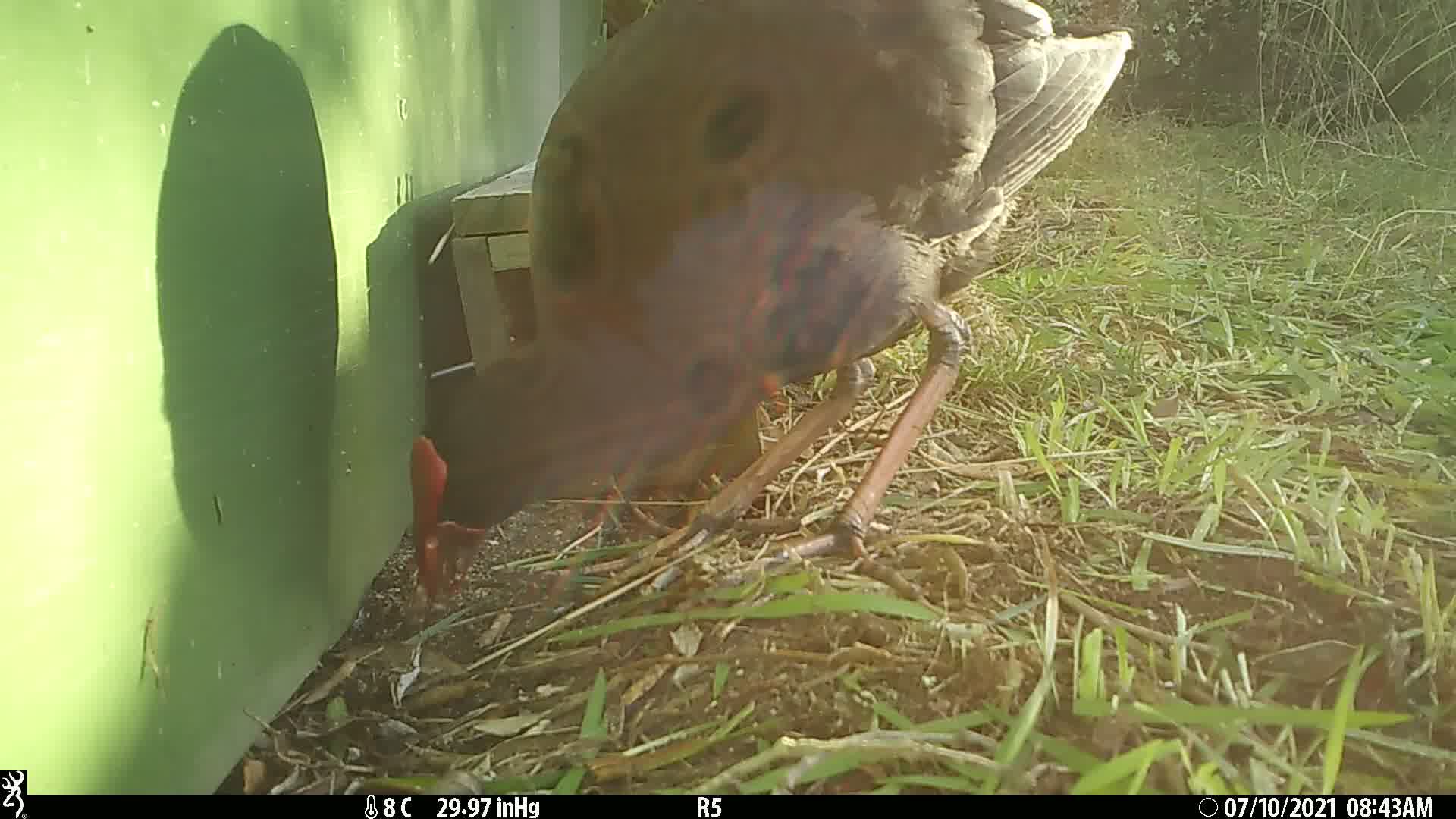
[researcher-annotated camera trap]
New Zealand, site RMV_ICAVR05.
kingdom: Animalia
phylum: Chordata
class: Aves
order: Gruiformes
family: Rallidae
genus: Porphyrio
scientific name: Porphyrio melanotus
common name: australasian swamphen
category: pukeko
Pukeko (australasian swamphen) (Porphyrio melanotus).